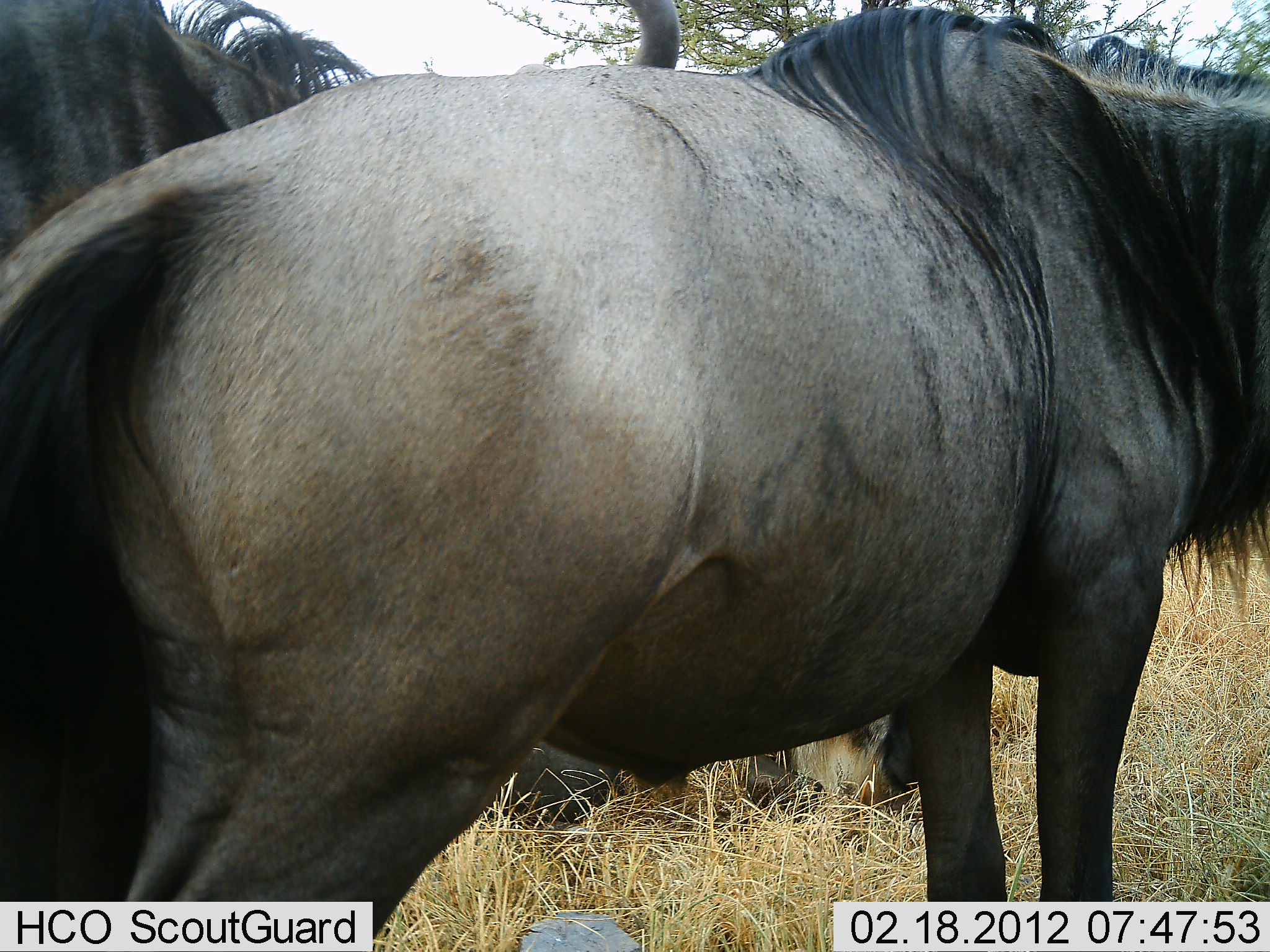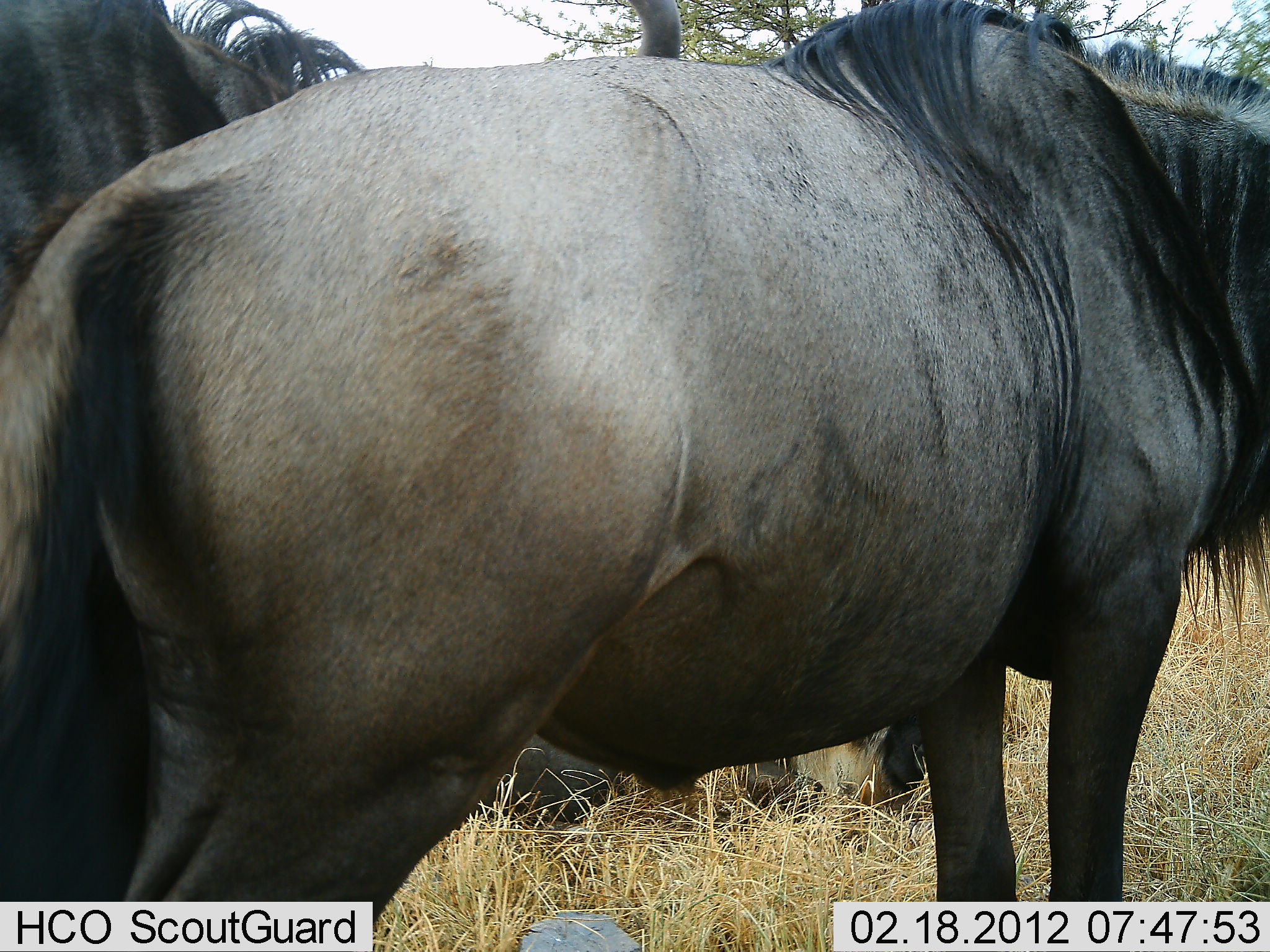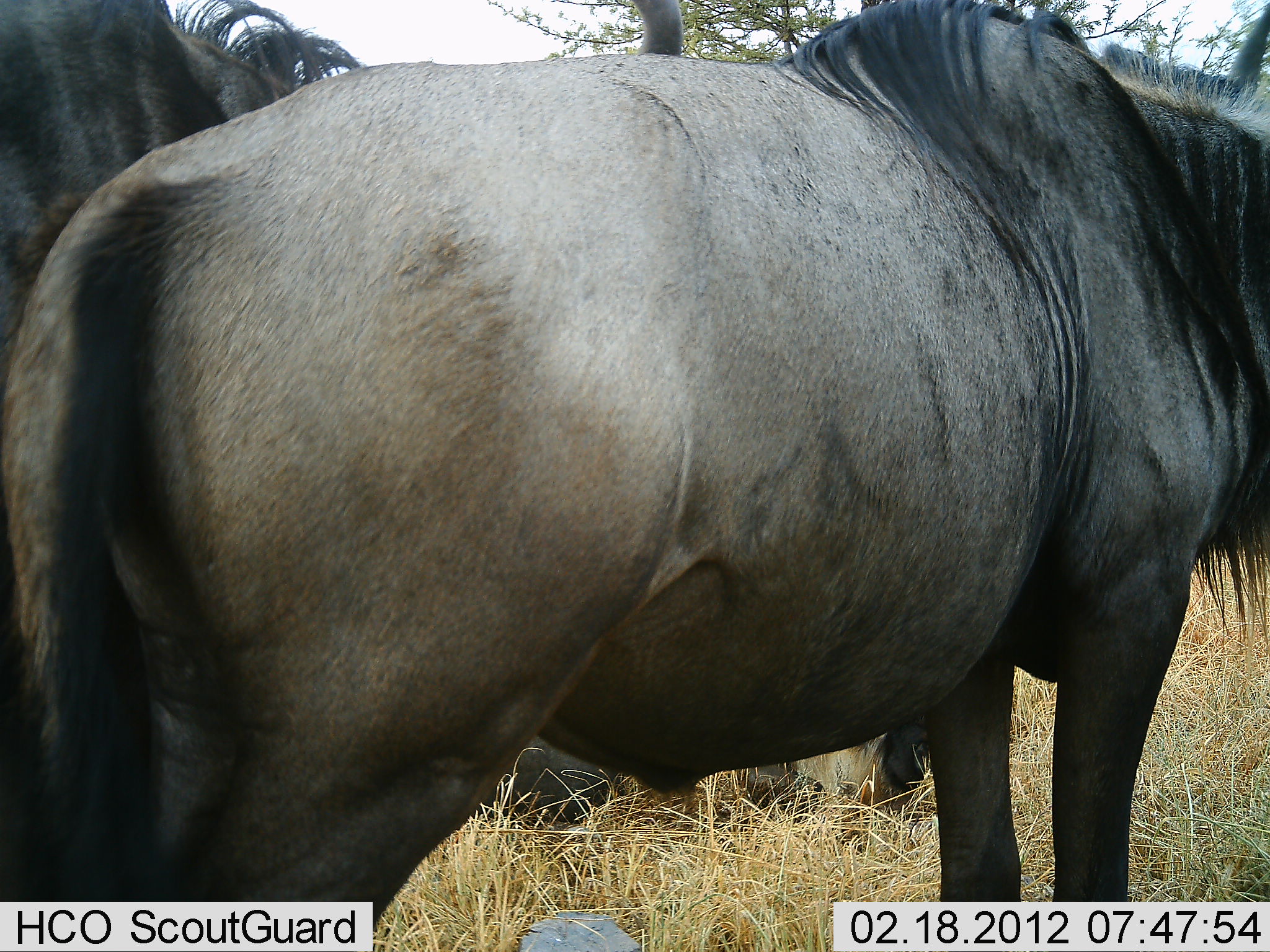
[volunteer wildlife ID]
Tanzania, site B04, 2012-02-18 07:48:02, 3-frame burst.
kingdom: Animalia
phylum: Chordata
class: Mammalia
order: Artiodactyla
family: Bovidae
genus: Connochaetes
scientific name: Connochaetes taurinus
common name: blue wildebeest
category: wildebeest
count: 3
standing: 88%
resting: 65%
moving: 6%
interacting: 0%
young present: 0%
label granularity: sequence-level